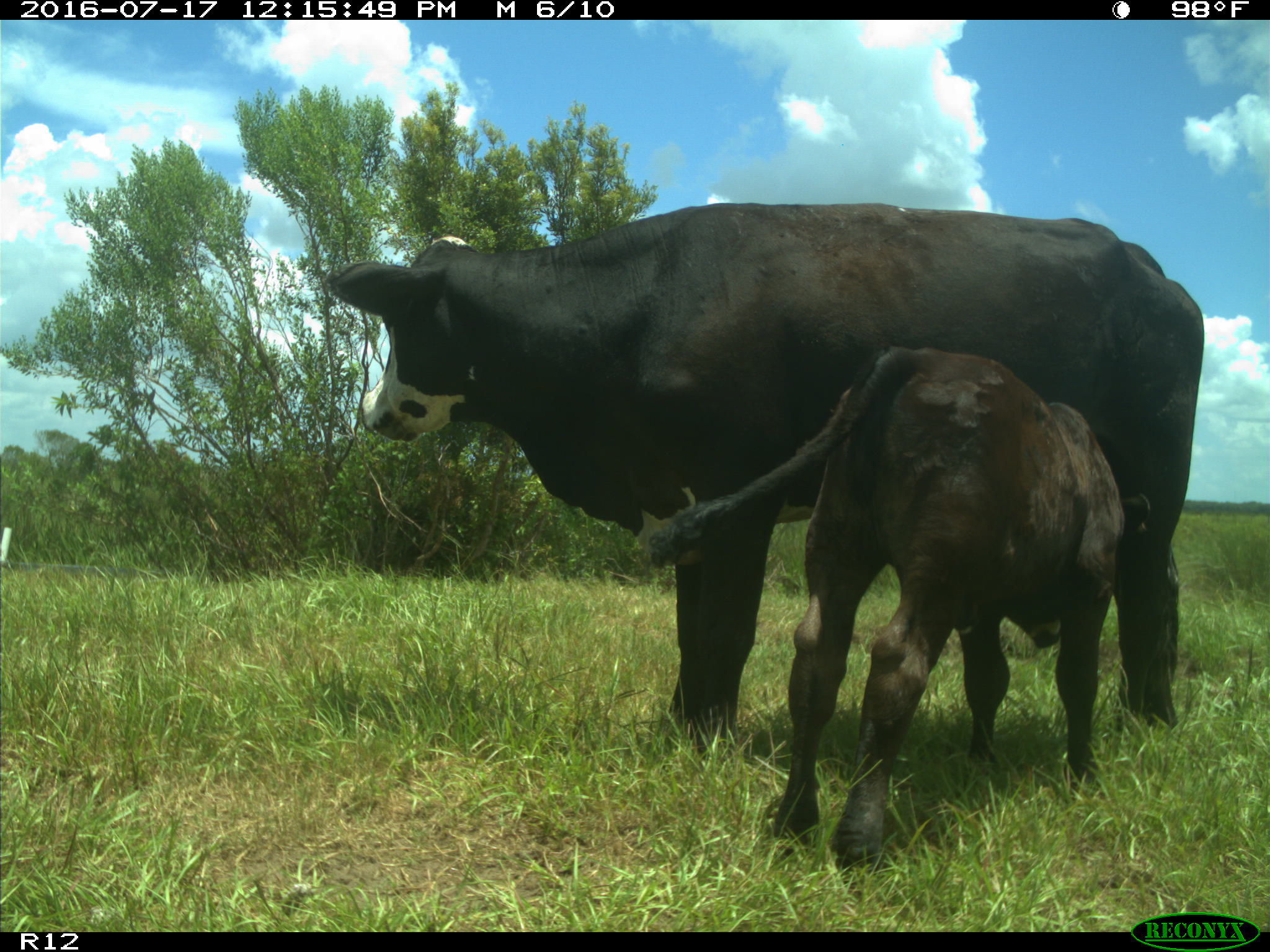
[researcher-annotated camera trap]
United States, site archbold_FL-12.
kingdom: Animalia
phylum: Chordata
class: Mammalia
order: Artiodactyla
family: Bovidae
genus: Bos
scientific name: Bos taurus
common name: domestic cow